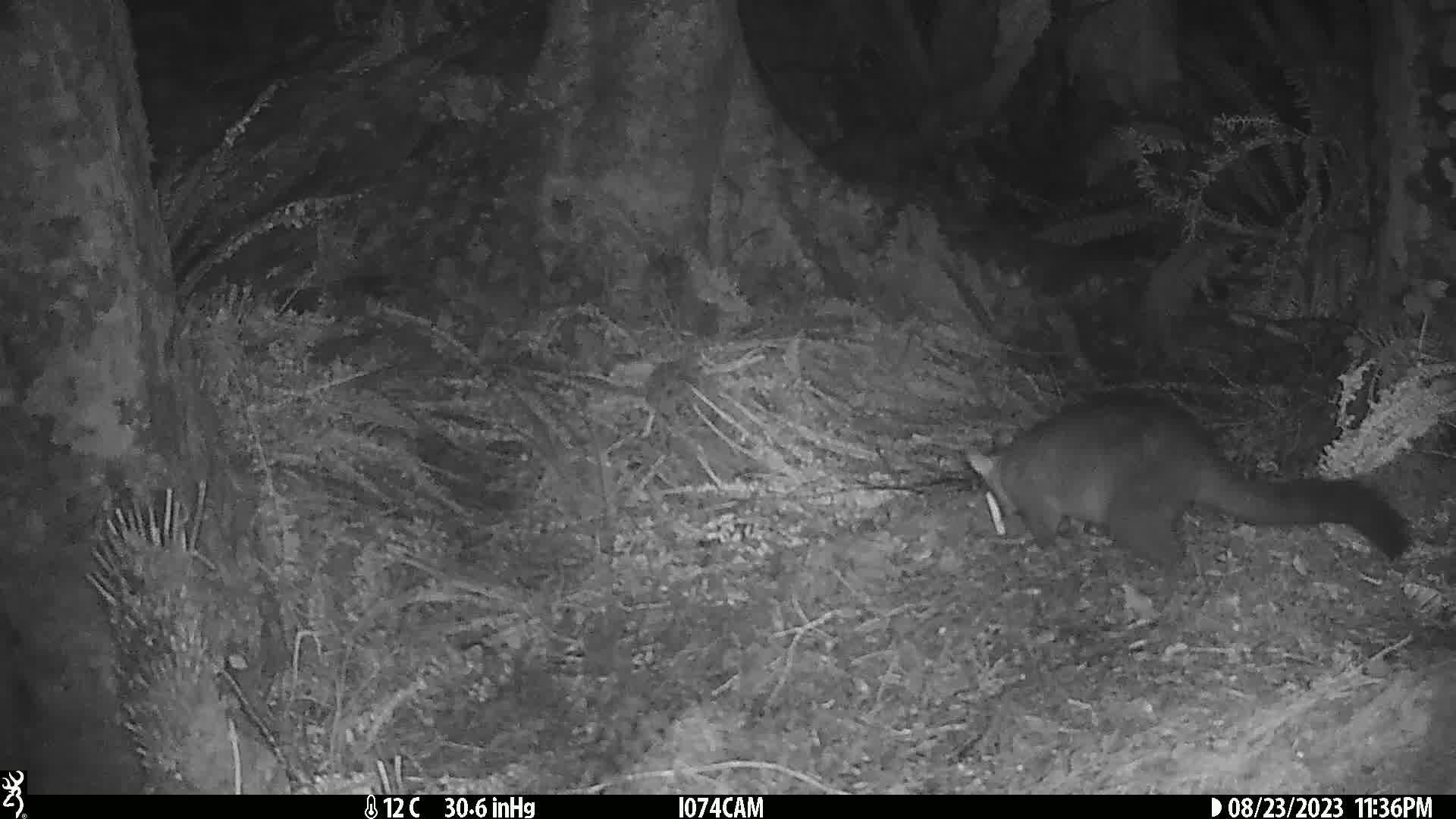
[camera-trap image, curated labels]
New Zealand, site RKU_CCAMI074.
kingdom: Animalia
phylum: Chordata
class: Mammalia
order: Diprotodontia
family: Phalangeridae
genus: Trichosurus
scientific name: Trichosurus vulpecula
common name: common brushtail possum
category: possum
Possum (common brushtail possum) (Trichosurus vulpecula).